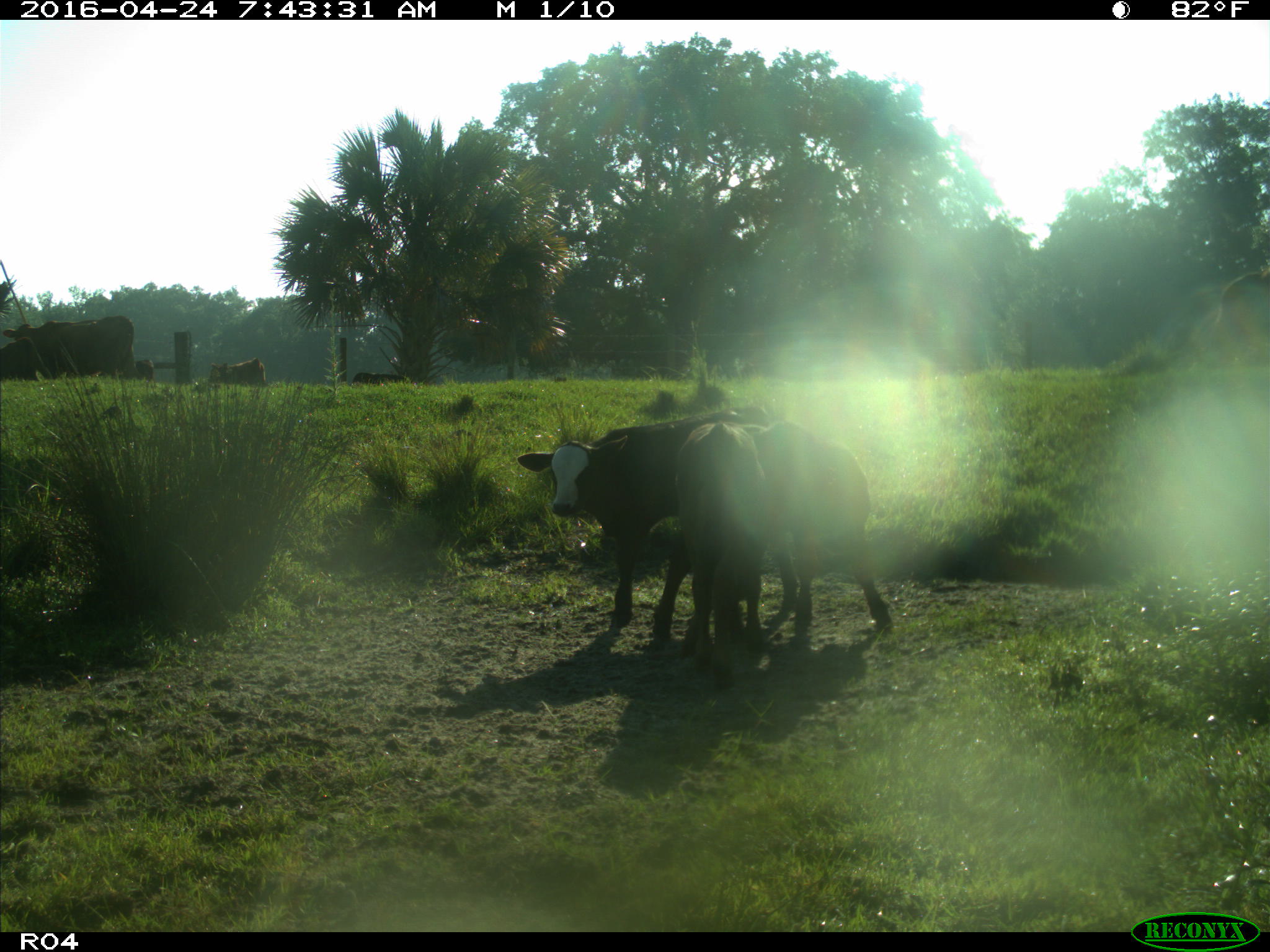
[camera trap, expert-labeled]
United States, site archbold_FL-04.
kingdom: Animalia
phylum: Chordata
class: Mammalia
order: Artiodactyla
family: Bovidae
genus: Bos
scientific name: Bos taurus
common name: domestic cow